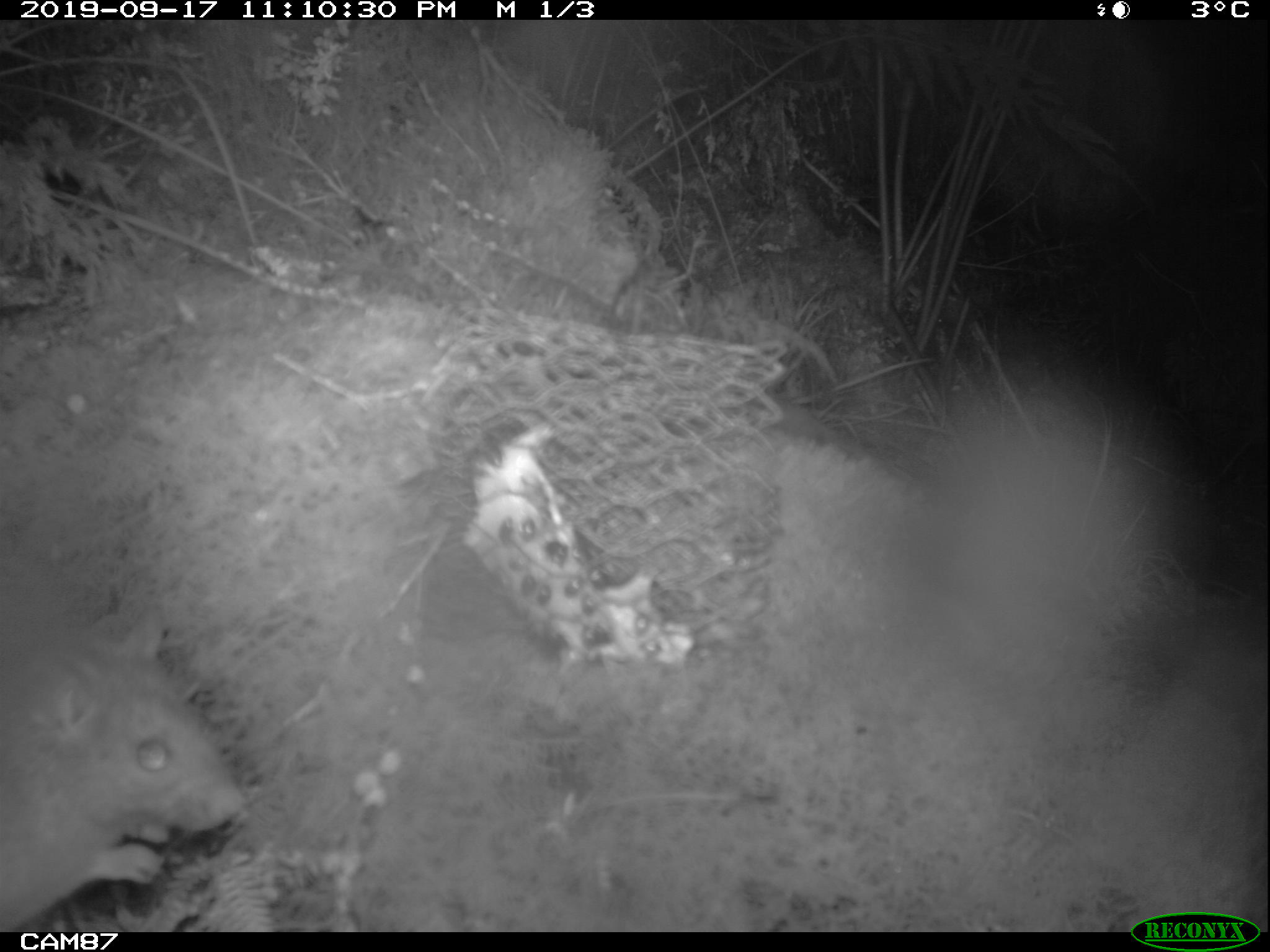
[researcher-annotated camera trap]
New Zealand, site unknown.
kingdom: Animalia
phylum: Chordata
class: Mammalia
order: Rodentia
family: Muridae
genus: Rattus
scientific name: Rattus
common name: rat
Rat (Rattus).